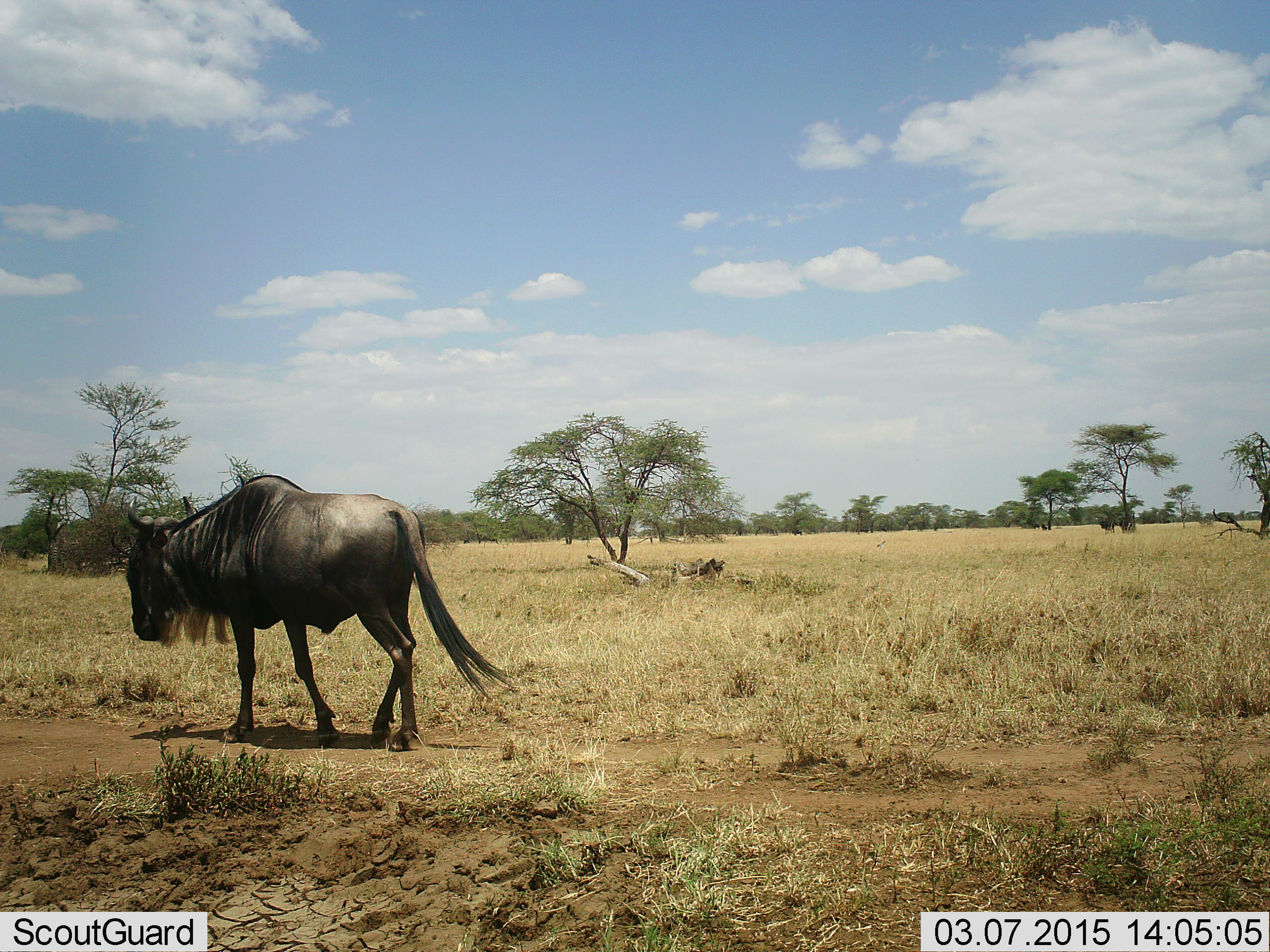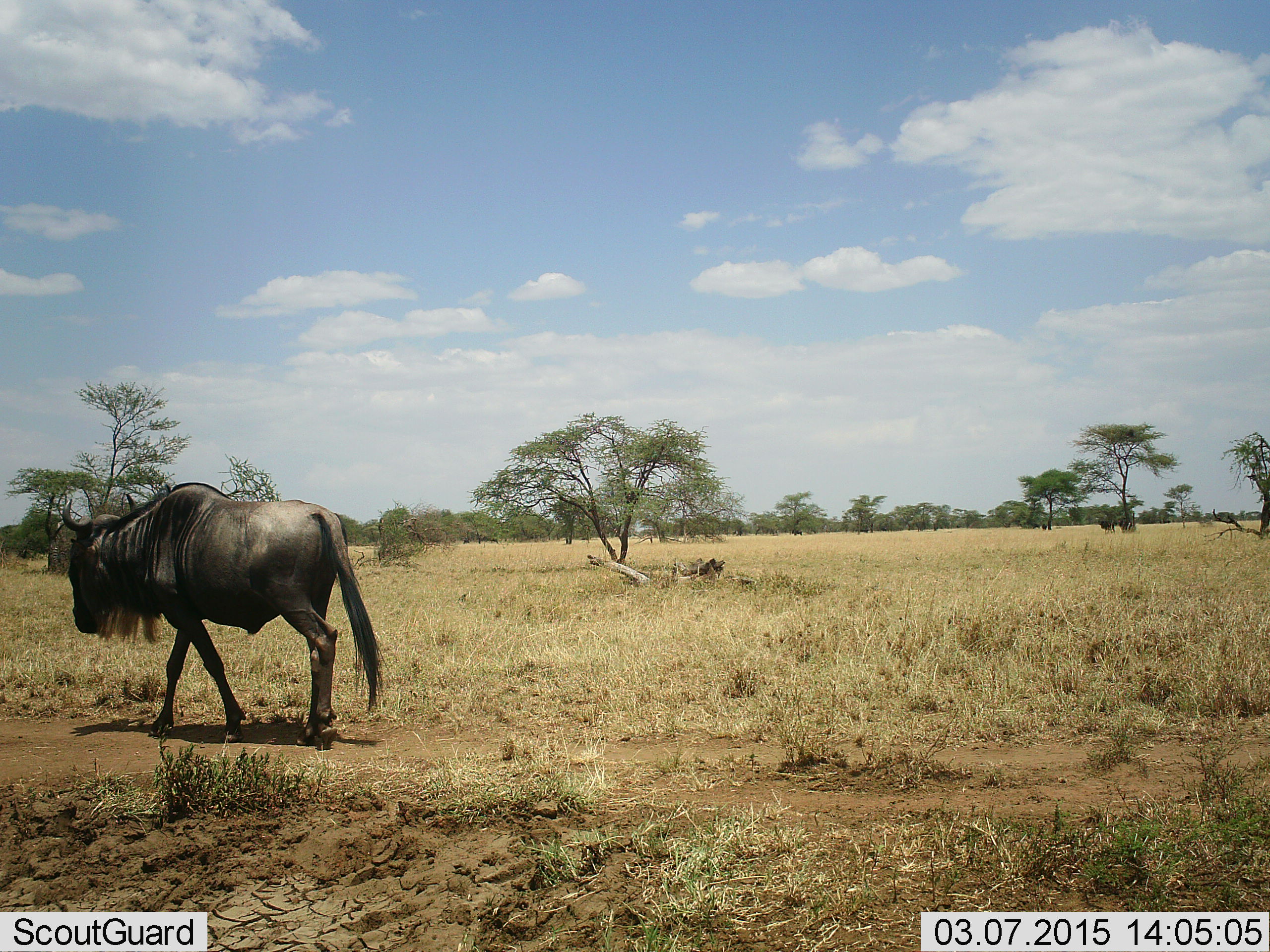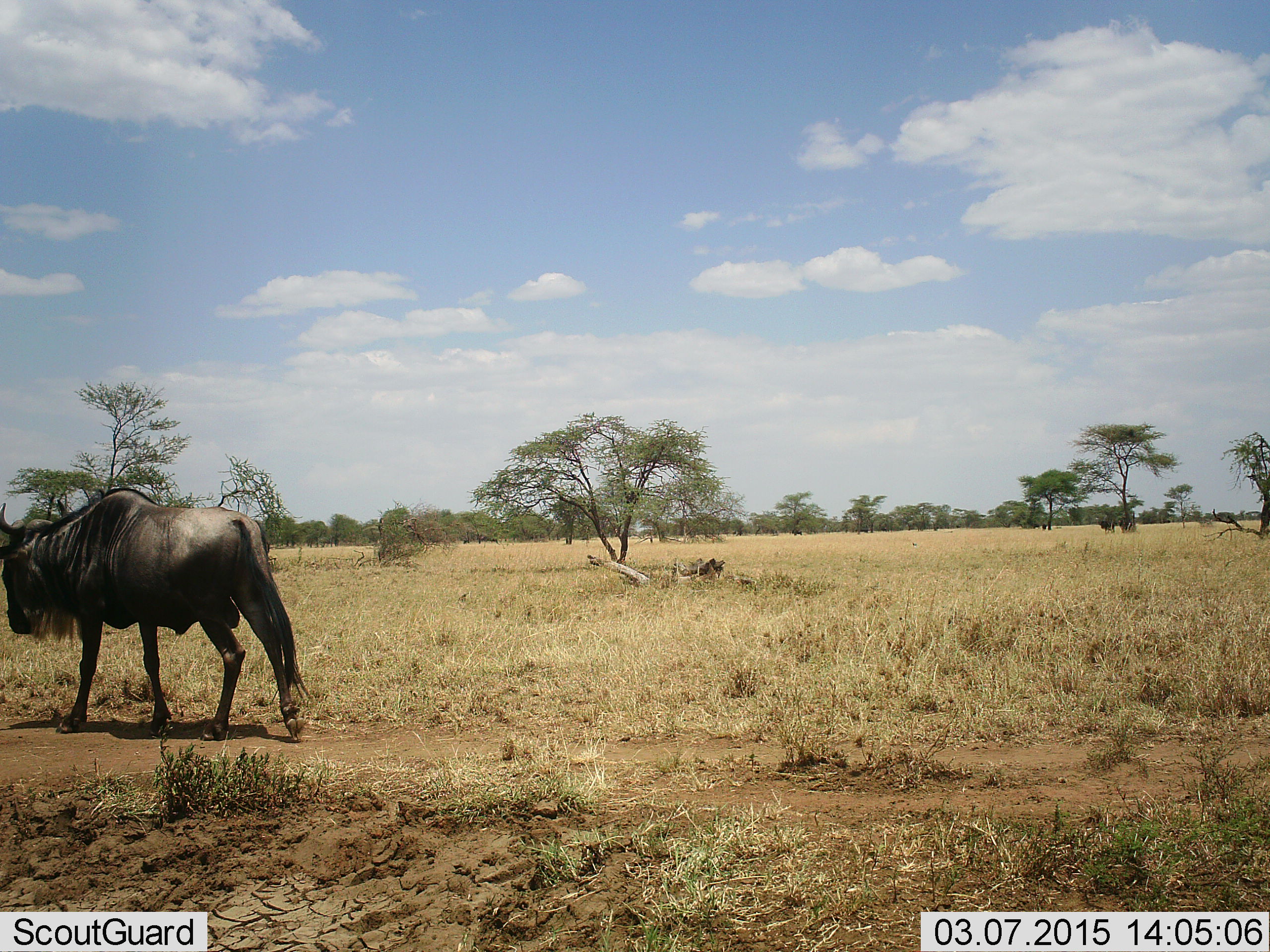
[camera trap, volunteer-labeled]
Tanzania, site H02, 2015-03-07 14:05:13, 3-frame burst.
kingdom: Animalia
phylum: Chordata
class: Mammalia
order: Artiodactyla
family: Bovidae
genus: Connochaetes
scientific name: Connochaetes taurinus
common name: blue wildebeest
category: wildebeest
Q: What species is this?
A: Wildebeest (blue wildebeest) (Connochaetes taurinus).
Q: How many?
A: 1.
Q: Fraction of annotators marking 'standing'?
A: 10%.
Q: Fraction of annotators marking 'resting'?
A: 0%.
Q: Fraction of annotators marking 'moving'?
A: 100%.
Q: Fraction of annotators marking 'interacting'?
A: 0%.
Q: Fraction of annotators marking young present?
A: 0%.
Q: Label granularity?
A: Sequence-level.